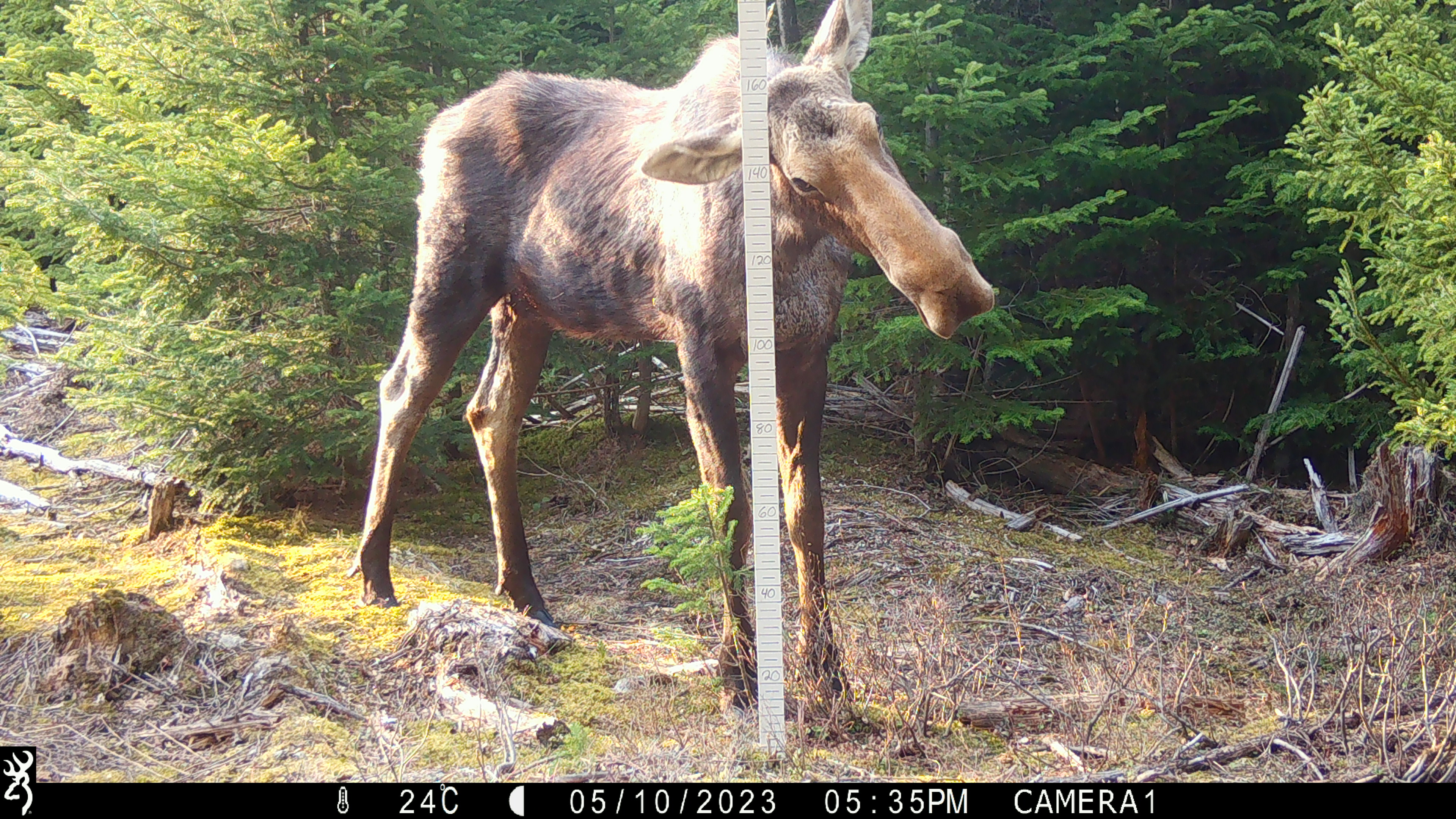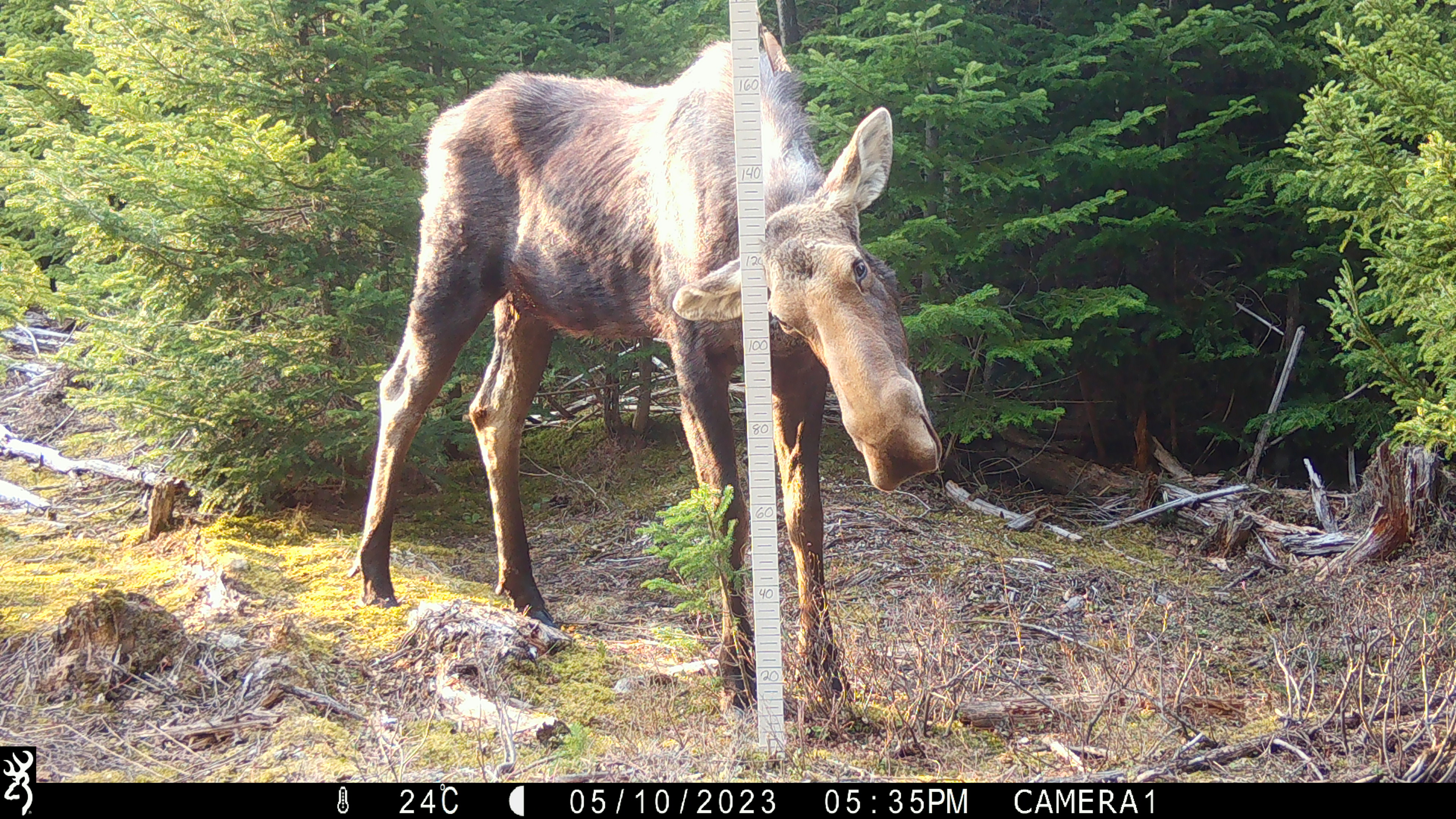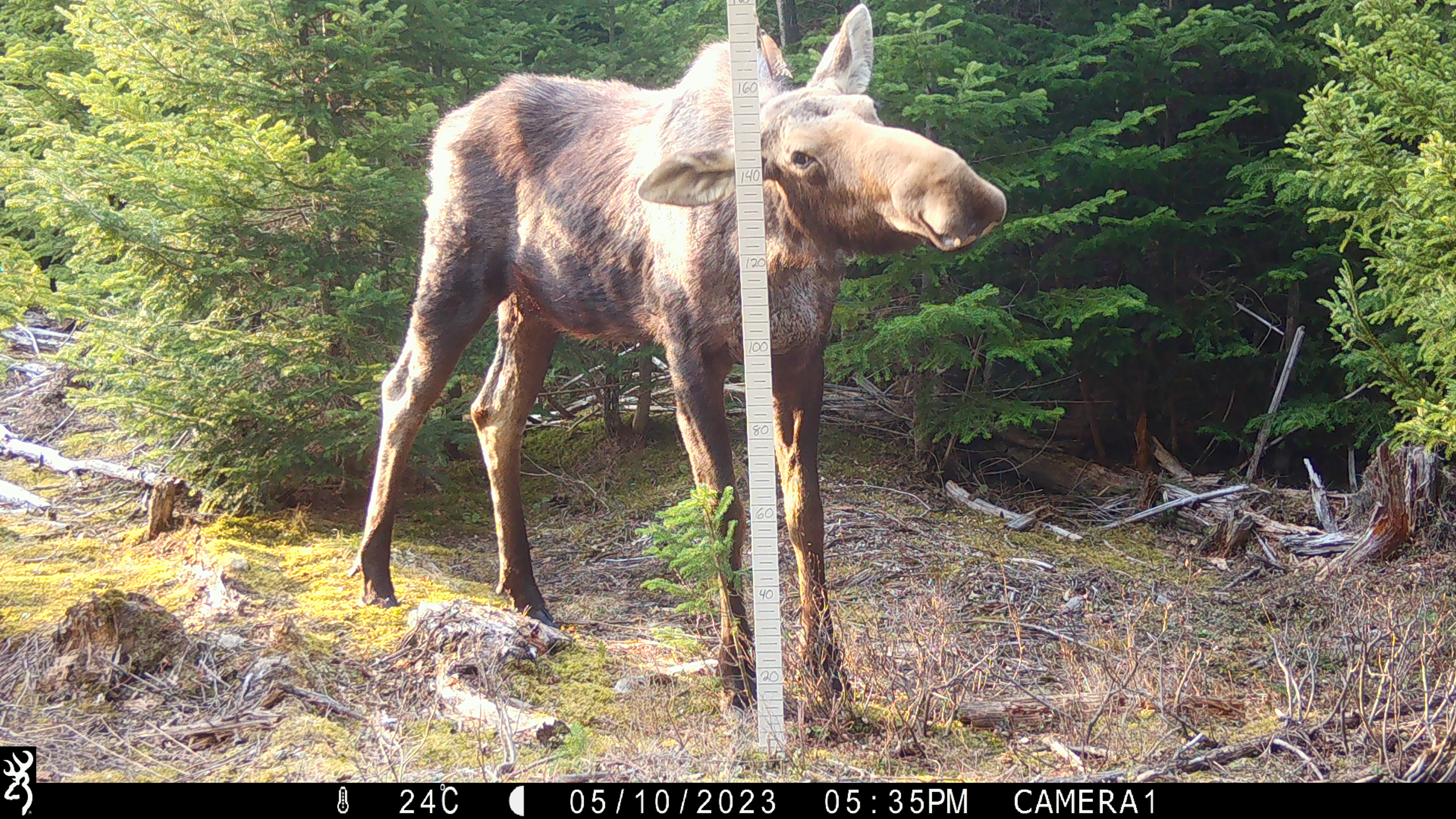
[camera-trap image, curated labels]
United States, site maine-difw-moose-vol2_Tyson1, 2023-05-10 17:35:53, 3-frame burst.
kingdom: Animalia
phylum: Chordata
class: Mammalia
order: Artiodactyla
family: Cervidae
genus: Alces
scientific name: Alces alces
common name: moose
Moose (Alces alces).